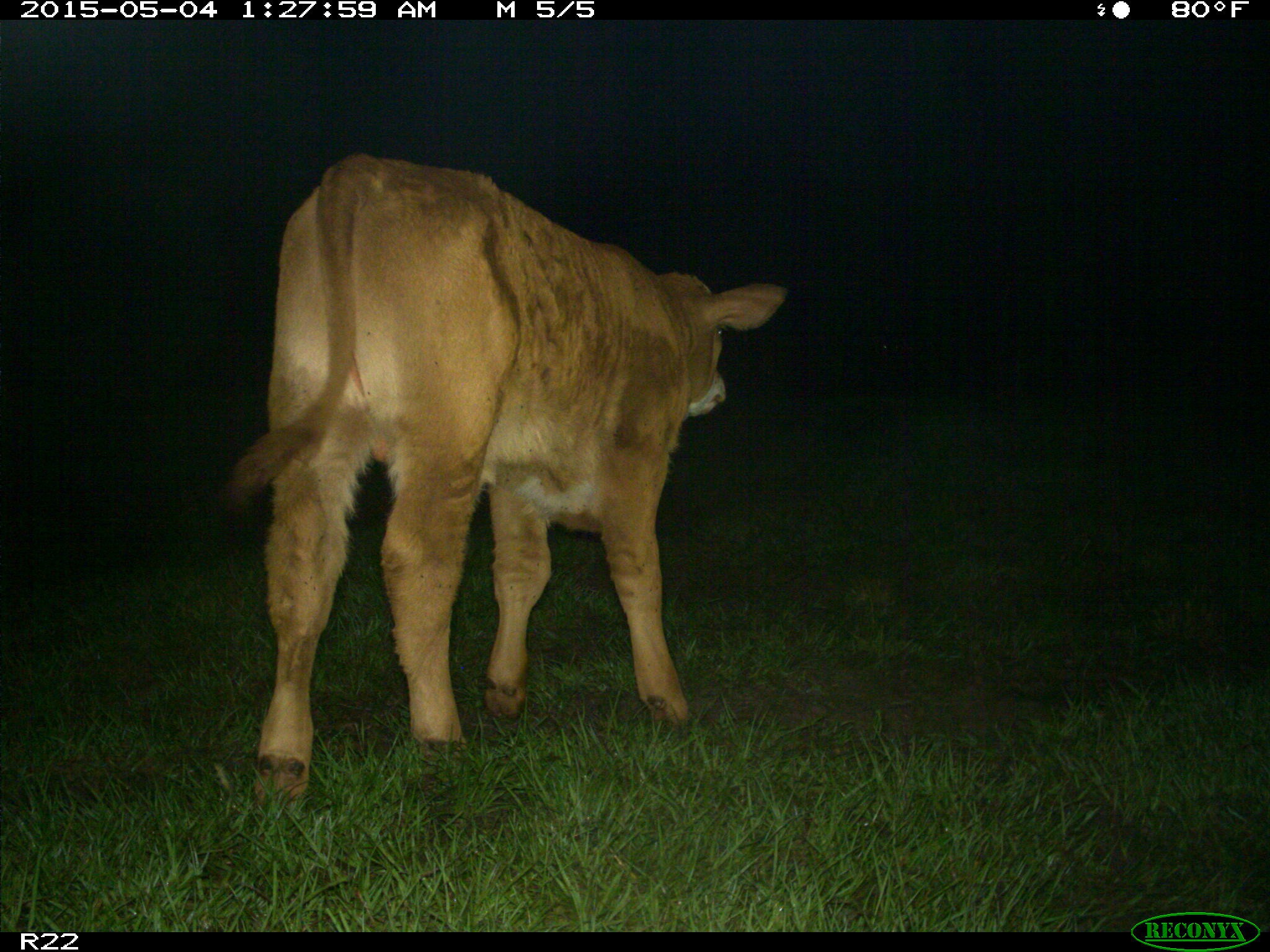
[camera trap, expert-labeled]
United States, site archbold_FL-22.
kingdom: Animalia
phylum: Chordata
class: Mammalia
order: Artiodactyla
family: Bovidae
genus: Bos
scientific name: Bos taurus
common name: domestic cow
Bos taurus (domestic cow).